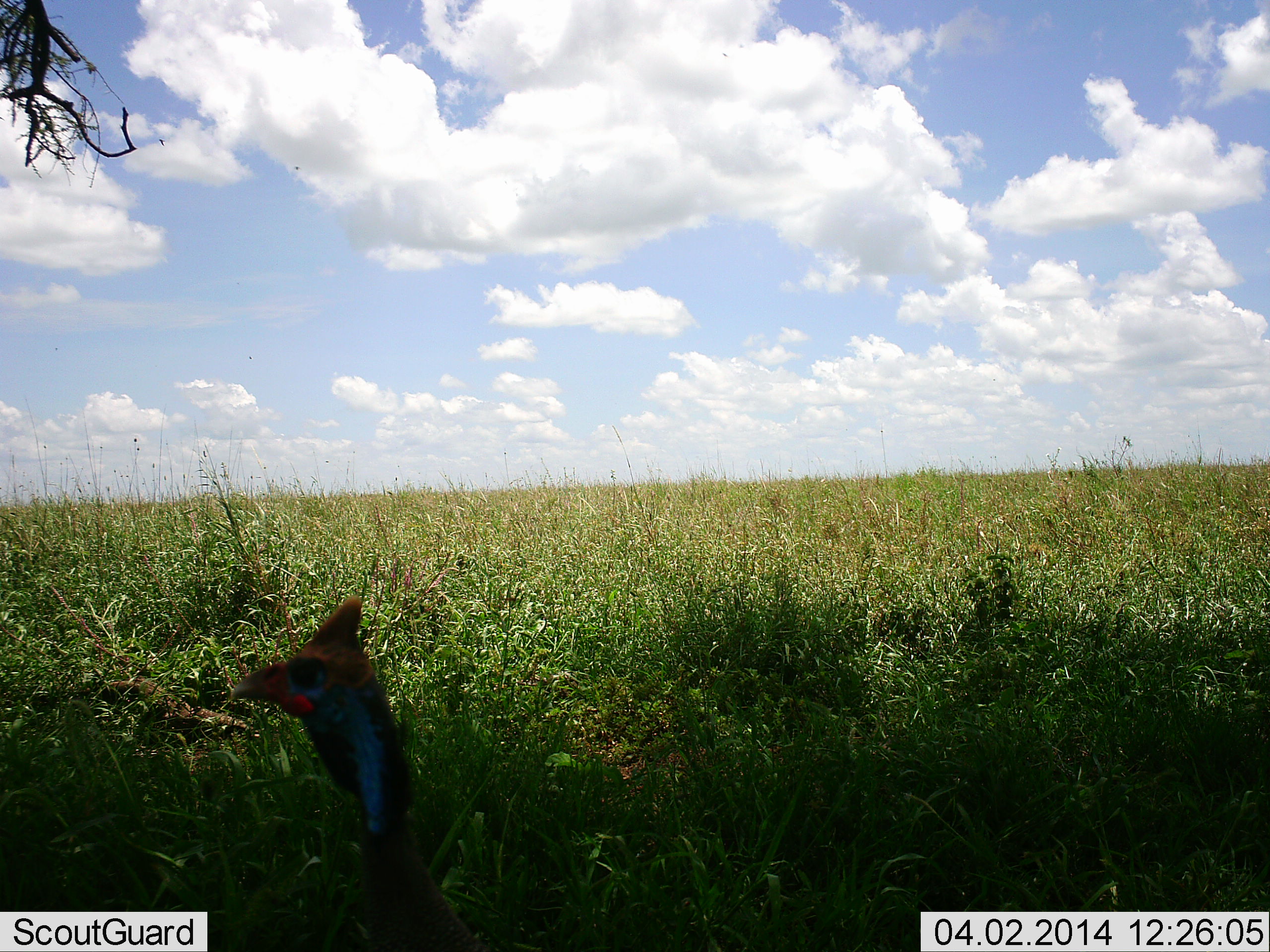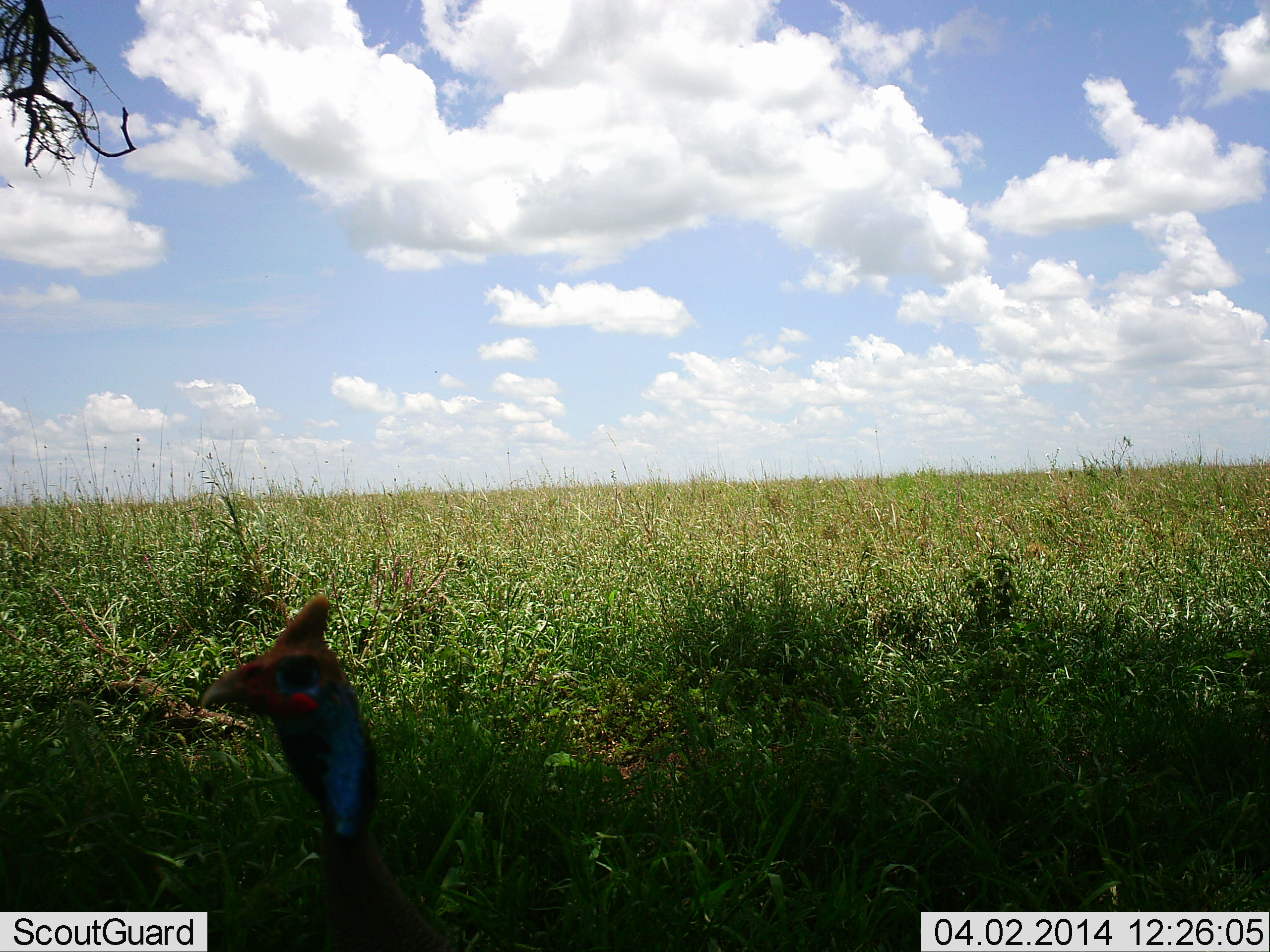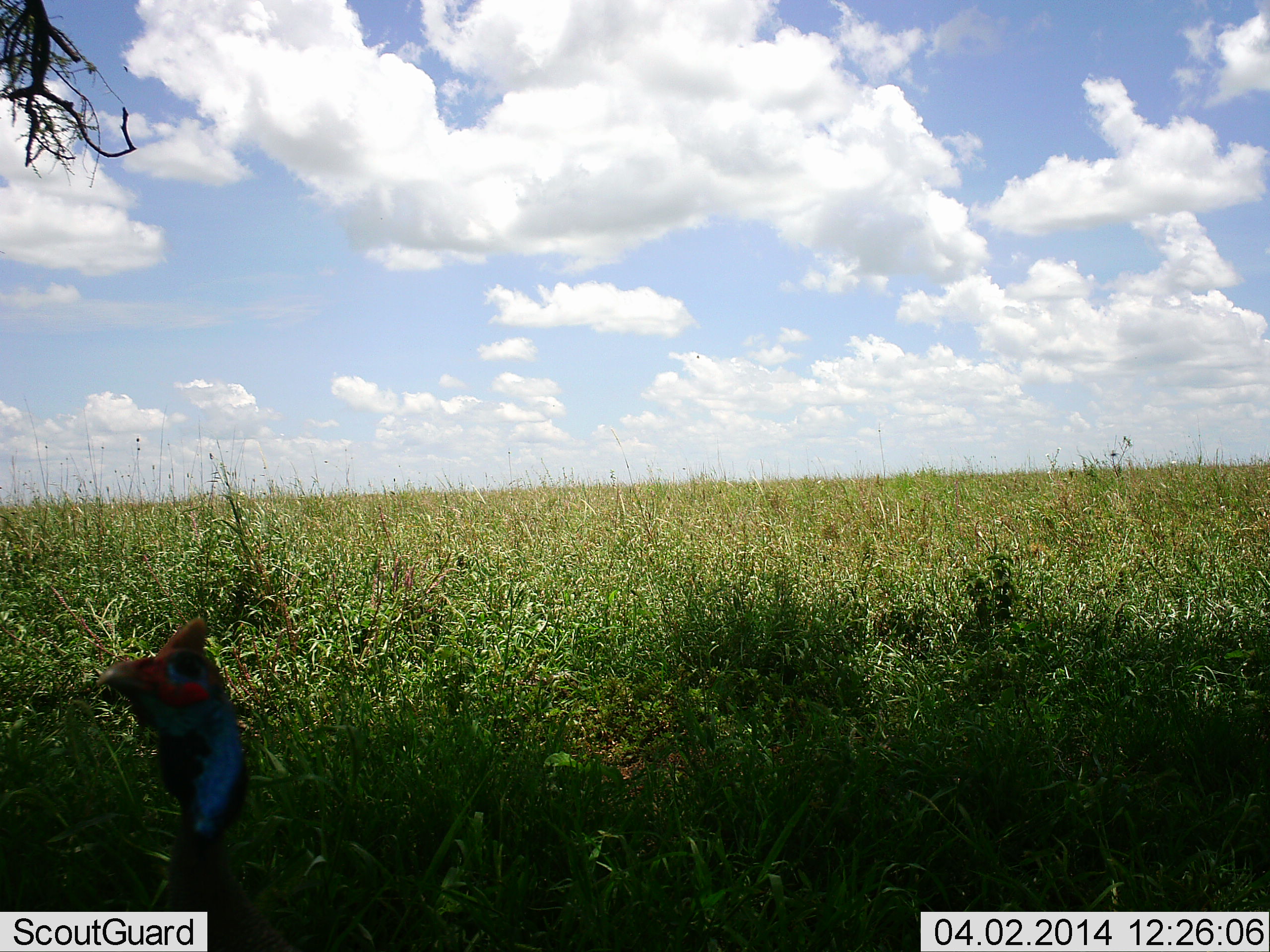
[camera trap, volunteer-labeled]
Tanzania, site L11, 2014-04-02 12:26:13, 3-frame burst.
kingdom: Animalia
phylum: Chordata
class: Aves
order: Galliformes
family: Numididae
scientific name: Numididae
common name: guinea fowl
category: guineafowl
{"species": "guineafowl (guinea fowl) (Numididae)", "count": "1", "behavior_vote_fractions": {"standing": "70%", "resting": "0%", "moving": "30%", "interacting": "0%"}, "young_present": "0%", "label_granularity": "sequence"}